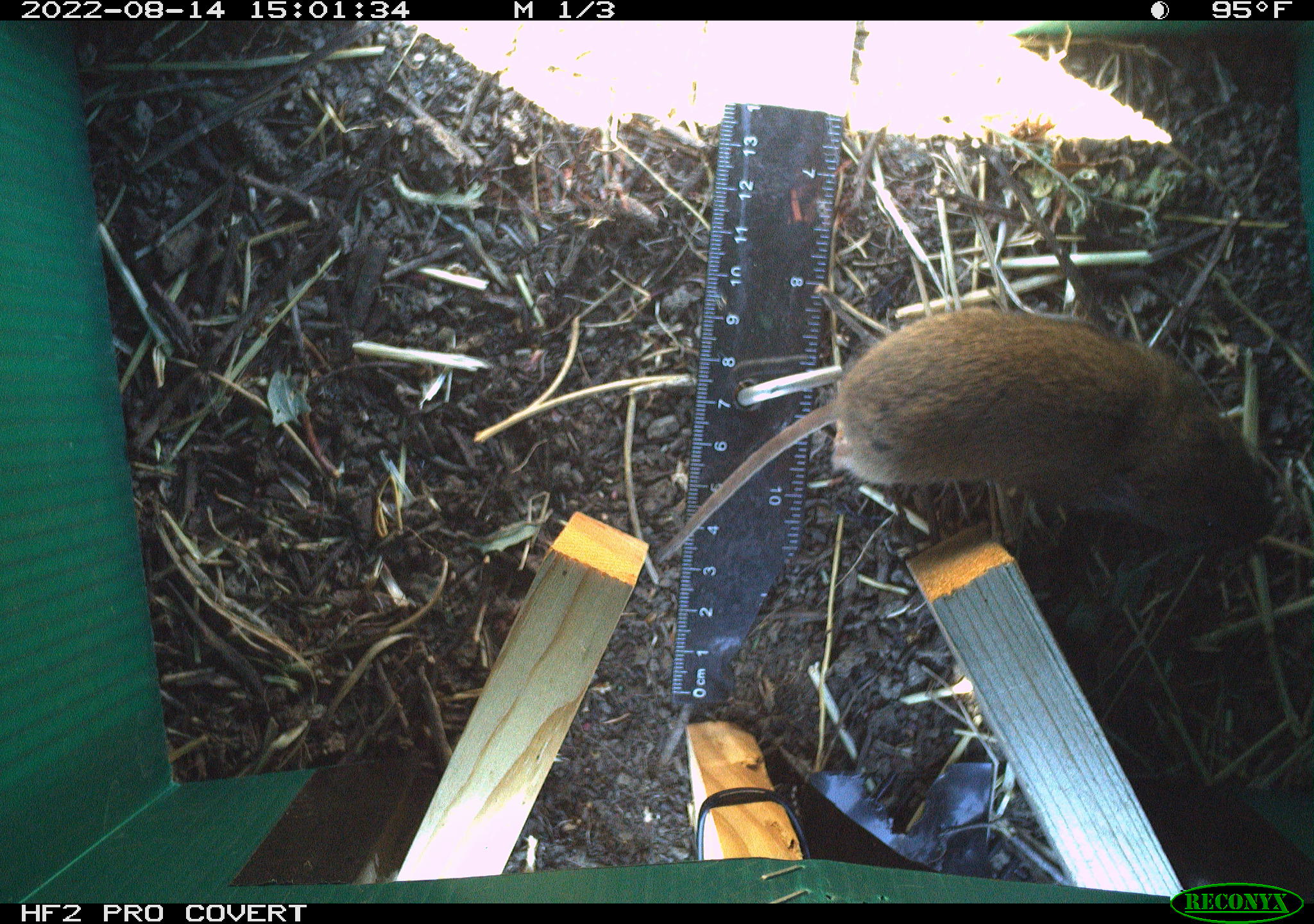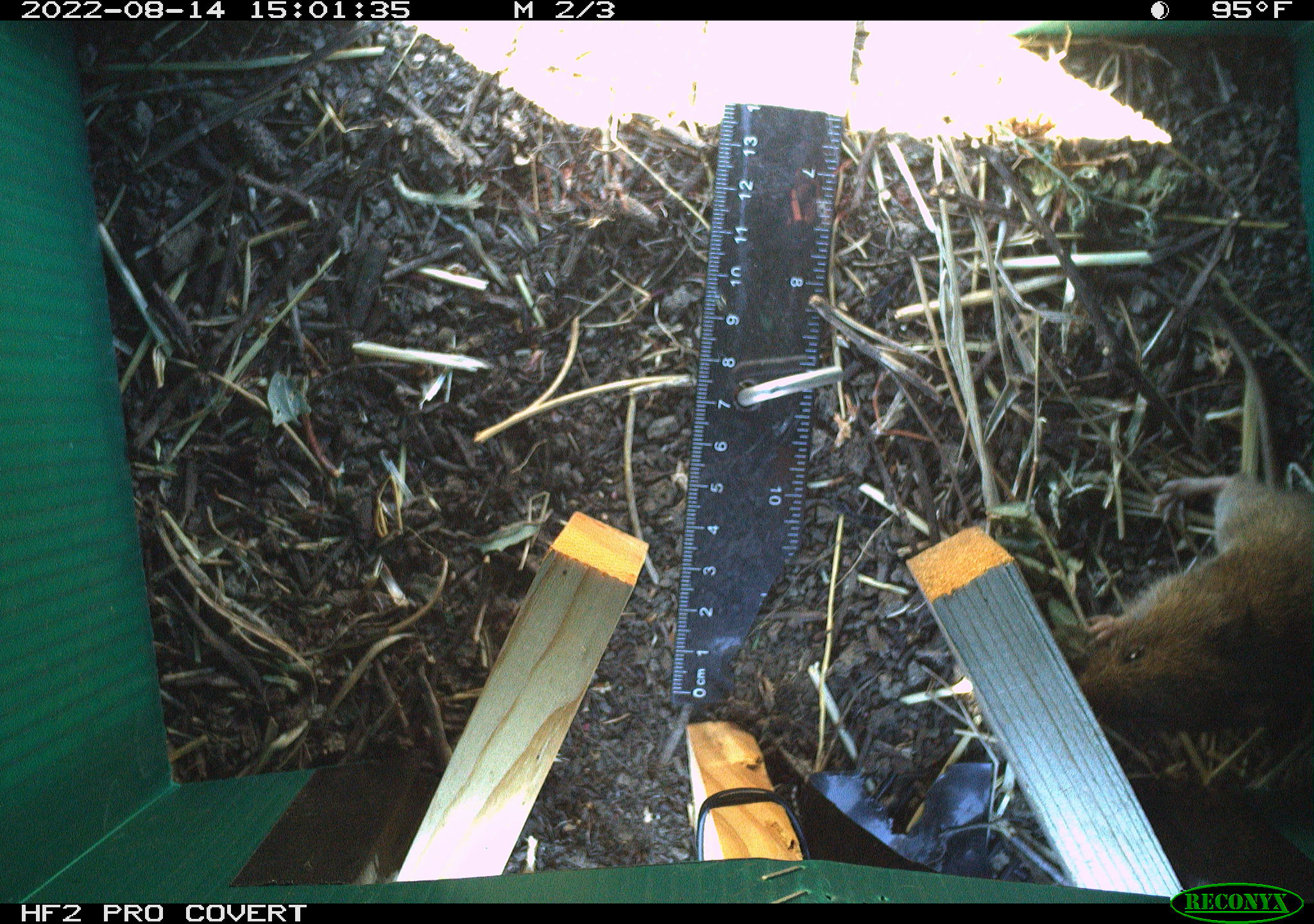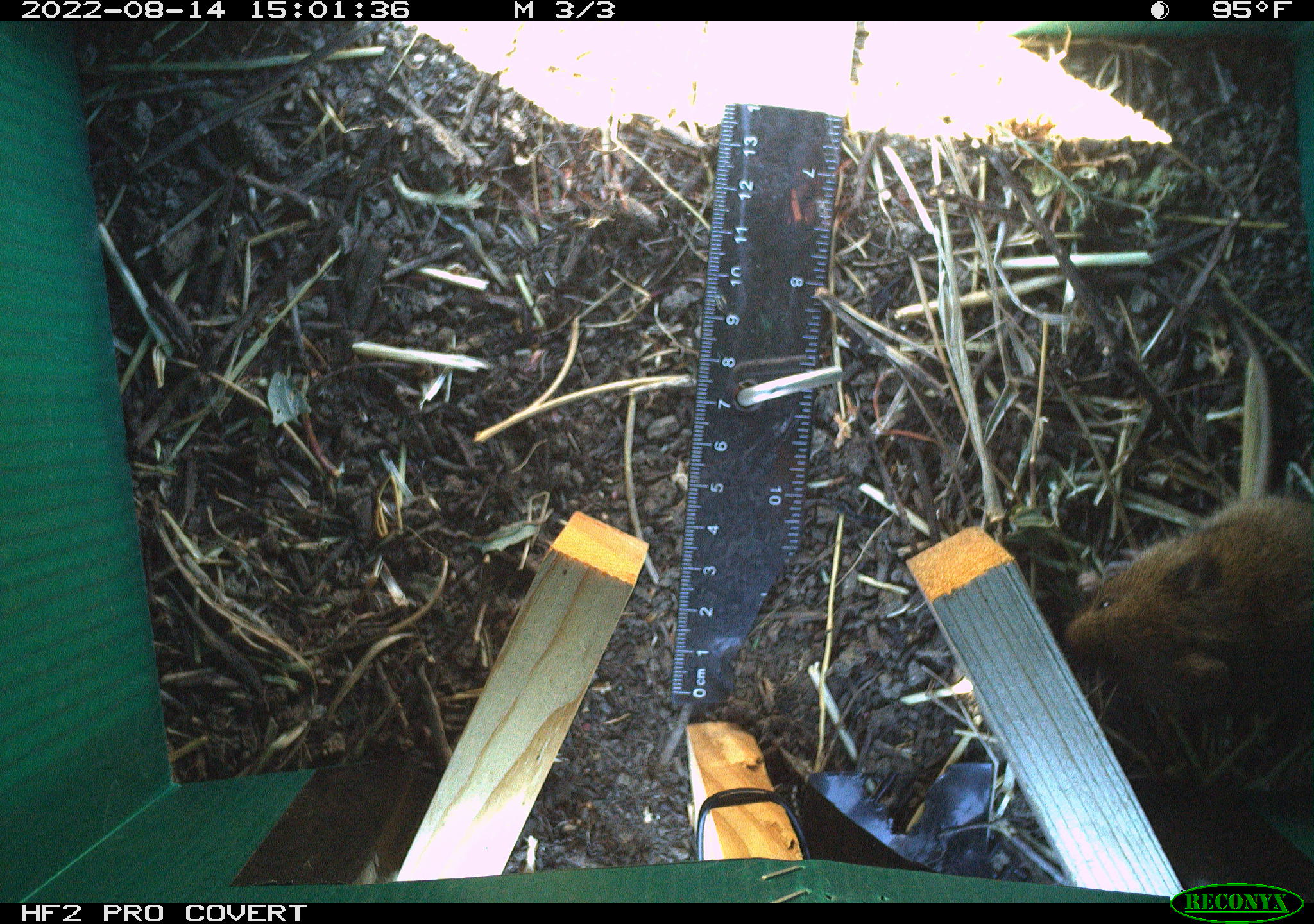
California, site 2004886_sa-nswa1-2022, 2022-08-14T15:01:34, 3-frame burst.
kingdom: Animalia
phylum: Chordata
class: Mammalia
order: Rodentia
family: Cricetidae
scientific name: Cricetidae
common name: hamsters, voles, lemmings, and allies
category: cricetidae family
Cricetidae family (hamsters, voles, lemmings, and allies) (Cricetidae).